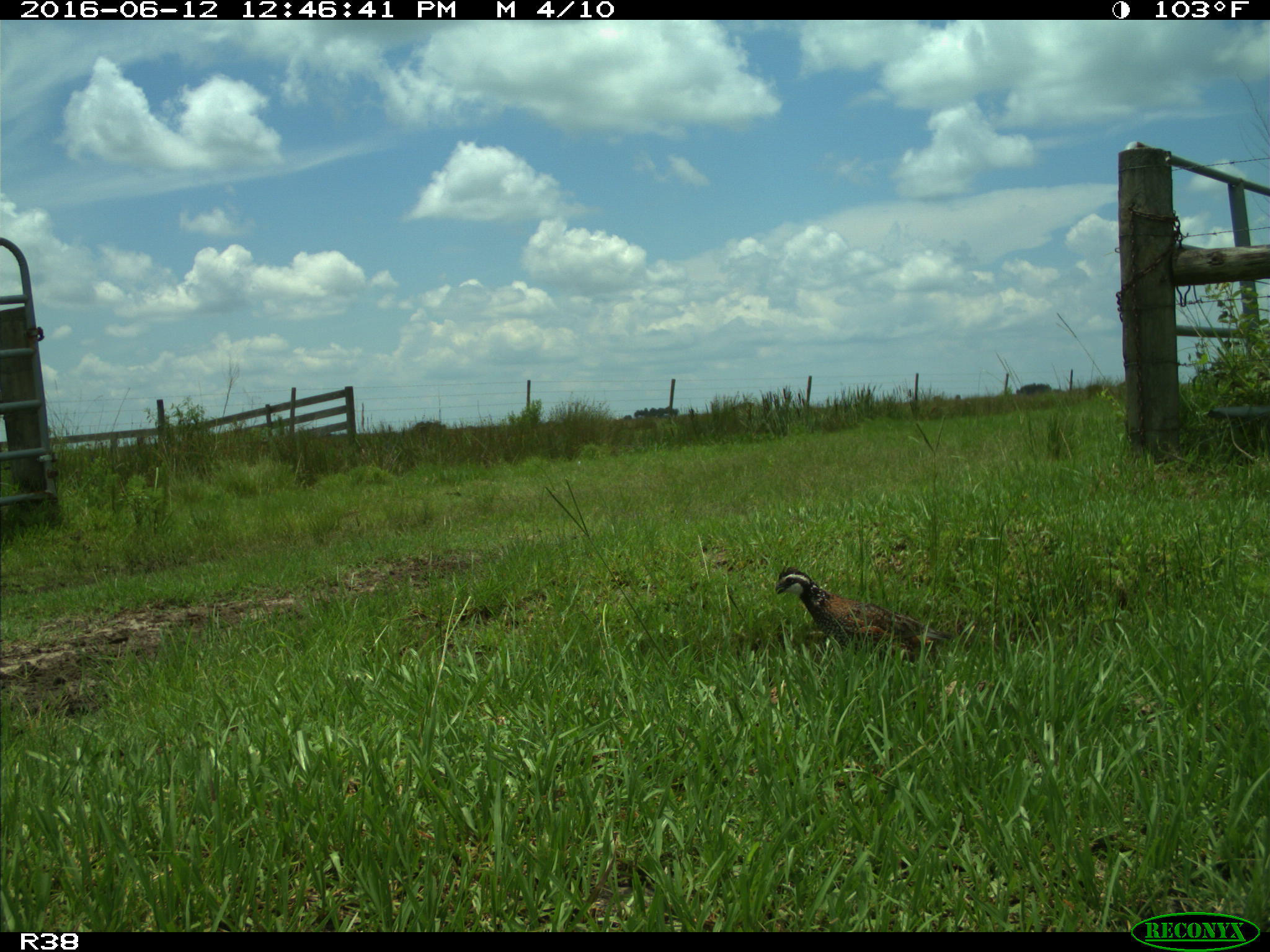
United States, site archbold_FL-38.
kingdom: Animalia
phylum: Chordata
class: Aves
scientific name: Aves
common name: birds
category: unidentified bird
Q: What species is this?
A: Unidentified bird (birds) (Aves).